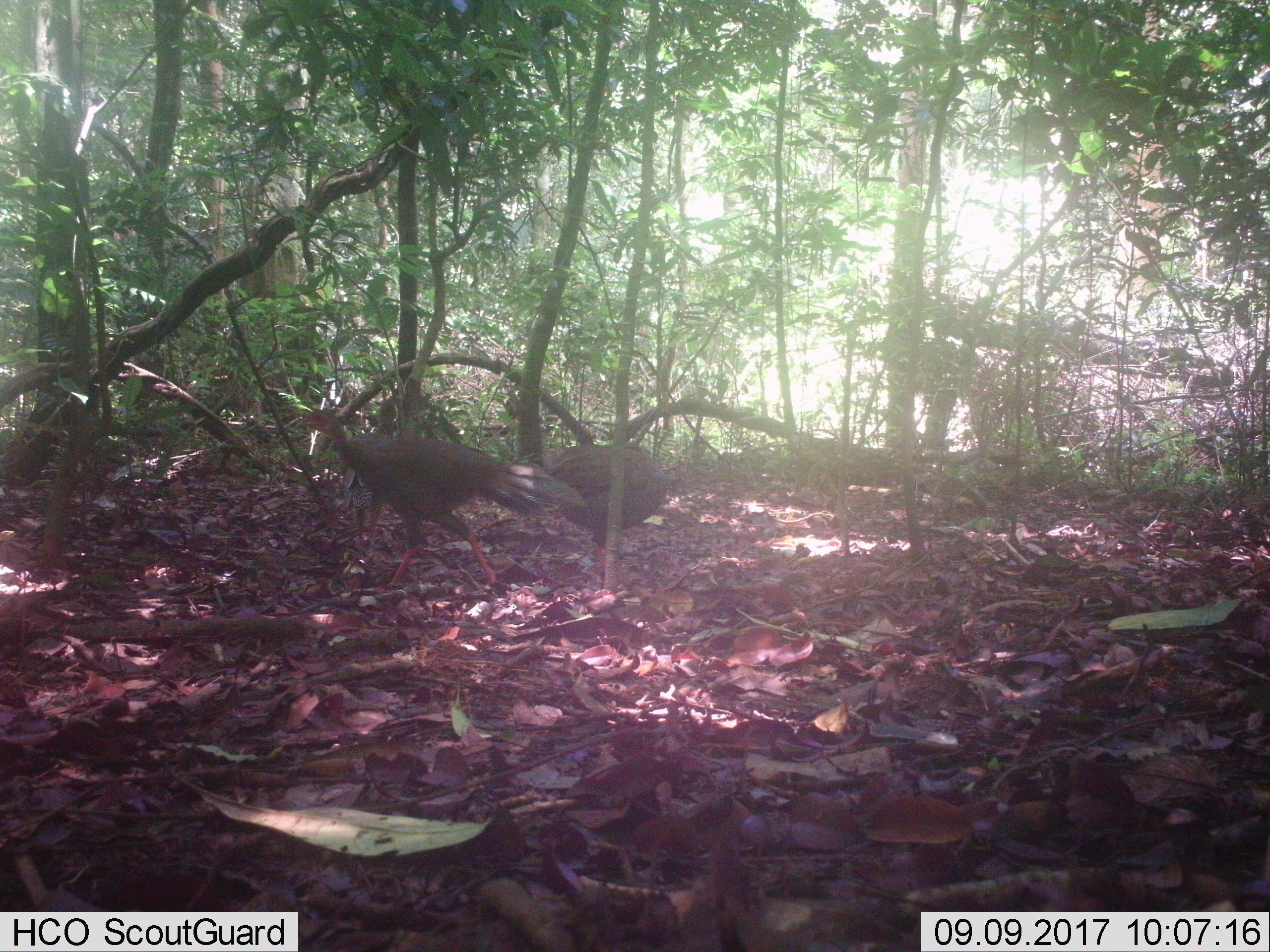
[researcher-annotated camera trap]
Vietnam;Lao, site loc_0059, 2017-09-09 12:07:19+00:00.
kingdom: Animalia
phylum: Chordata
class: Aves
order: Galliformes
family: Phasianidae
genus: Lophura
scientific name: Lophura nycthemera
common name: silver pheasant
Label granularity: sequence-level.